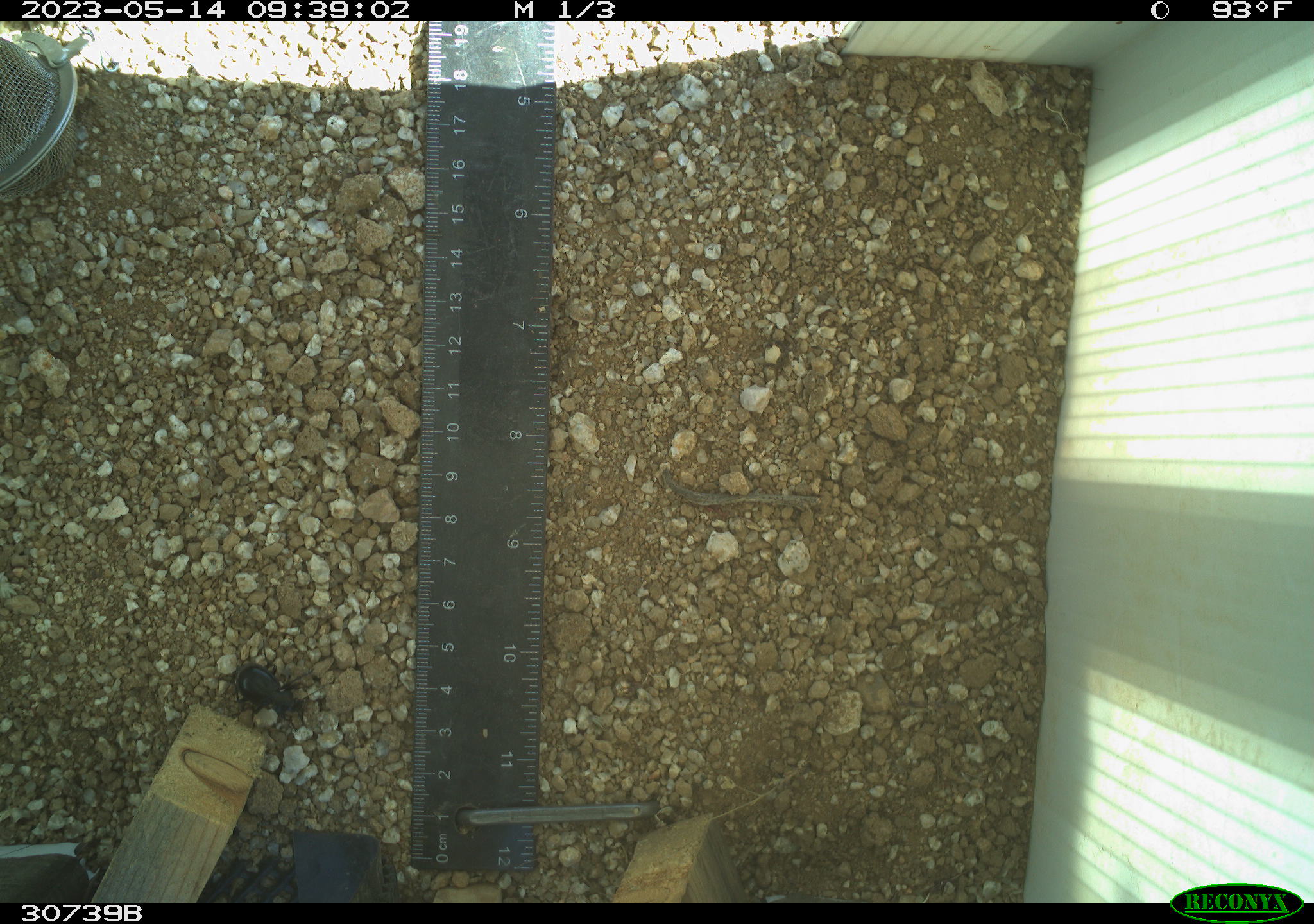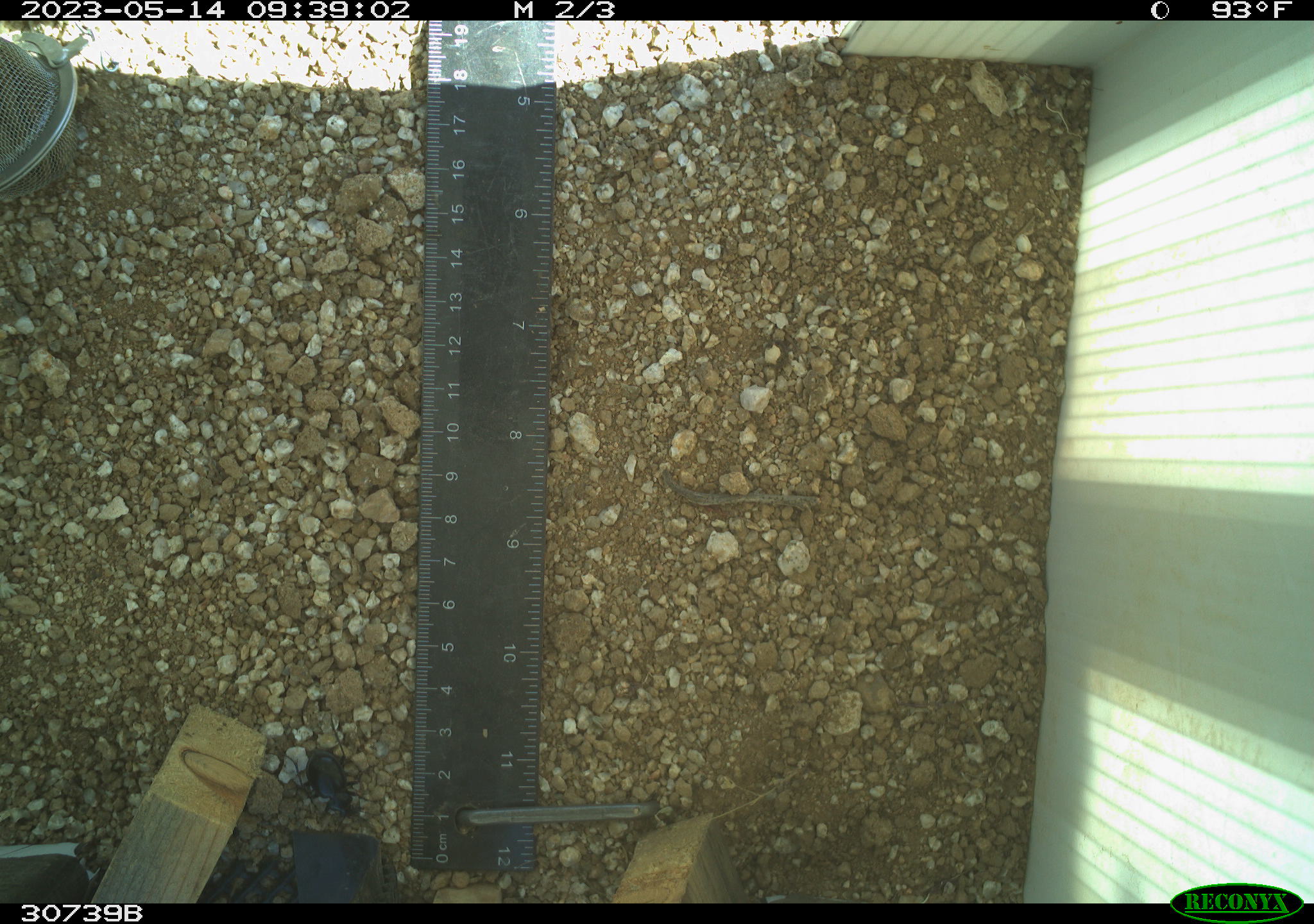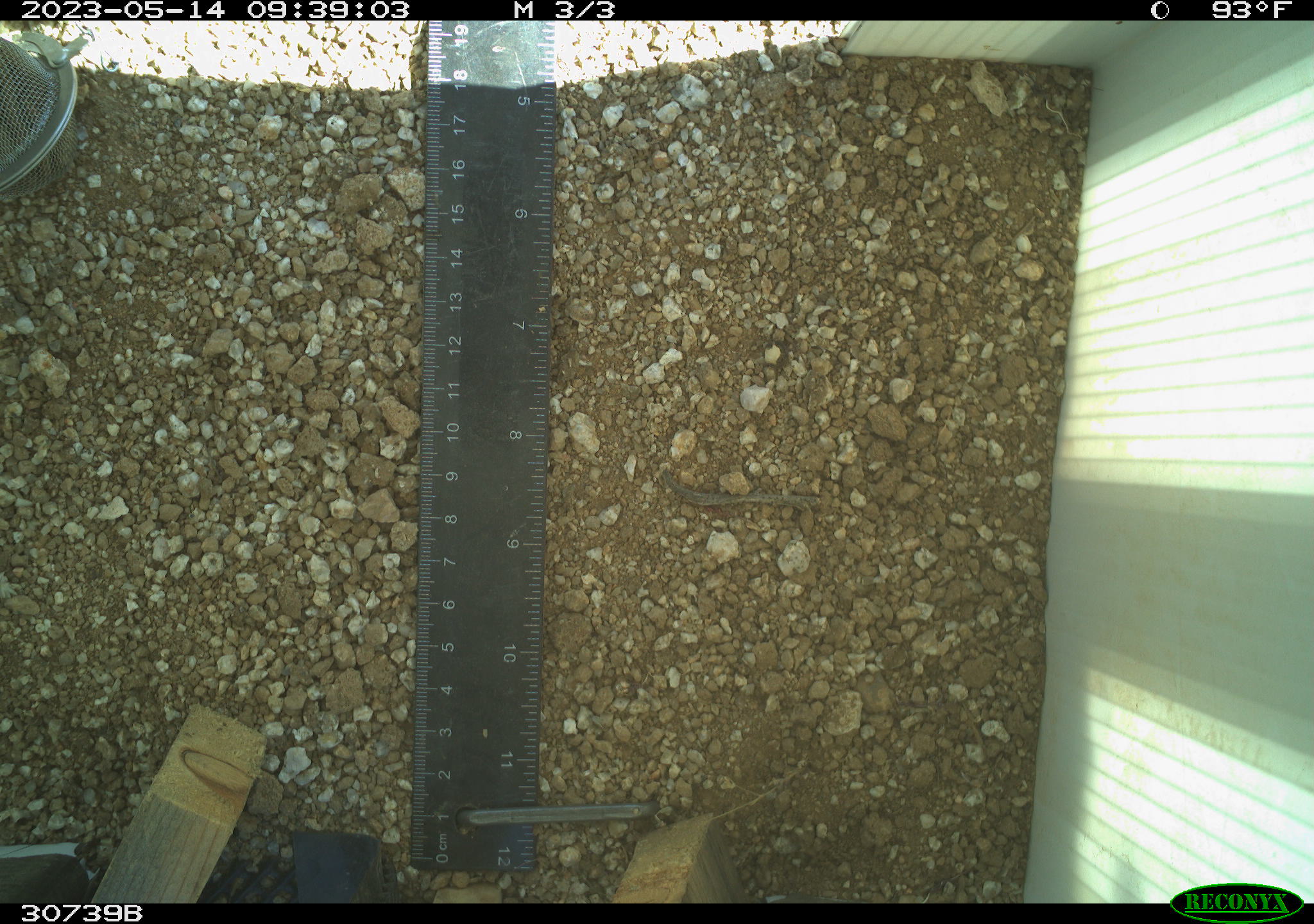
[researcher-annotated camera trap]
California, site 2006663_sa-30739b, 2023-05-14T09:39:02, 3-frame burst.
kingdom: Animalia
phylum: Arthropoda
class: Insecta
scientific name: Insecta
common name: insect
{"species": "insect (Insecta)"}